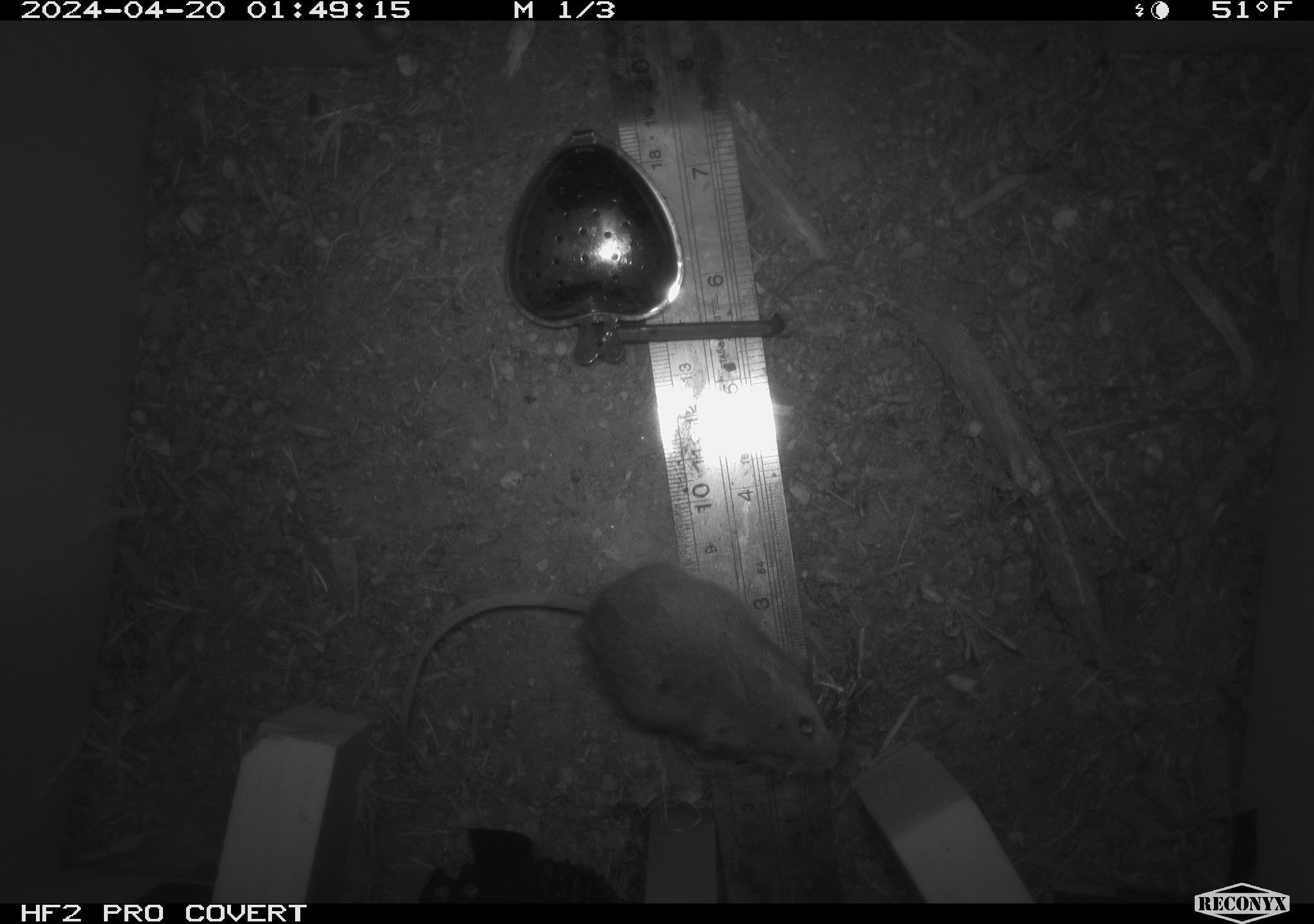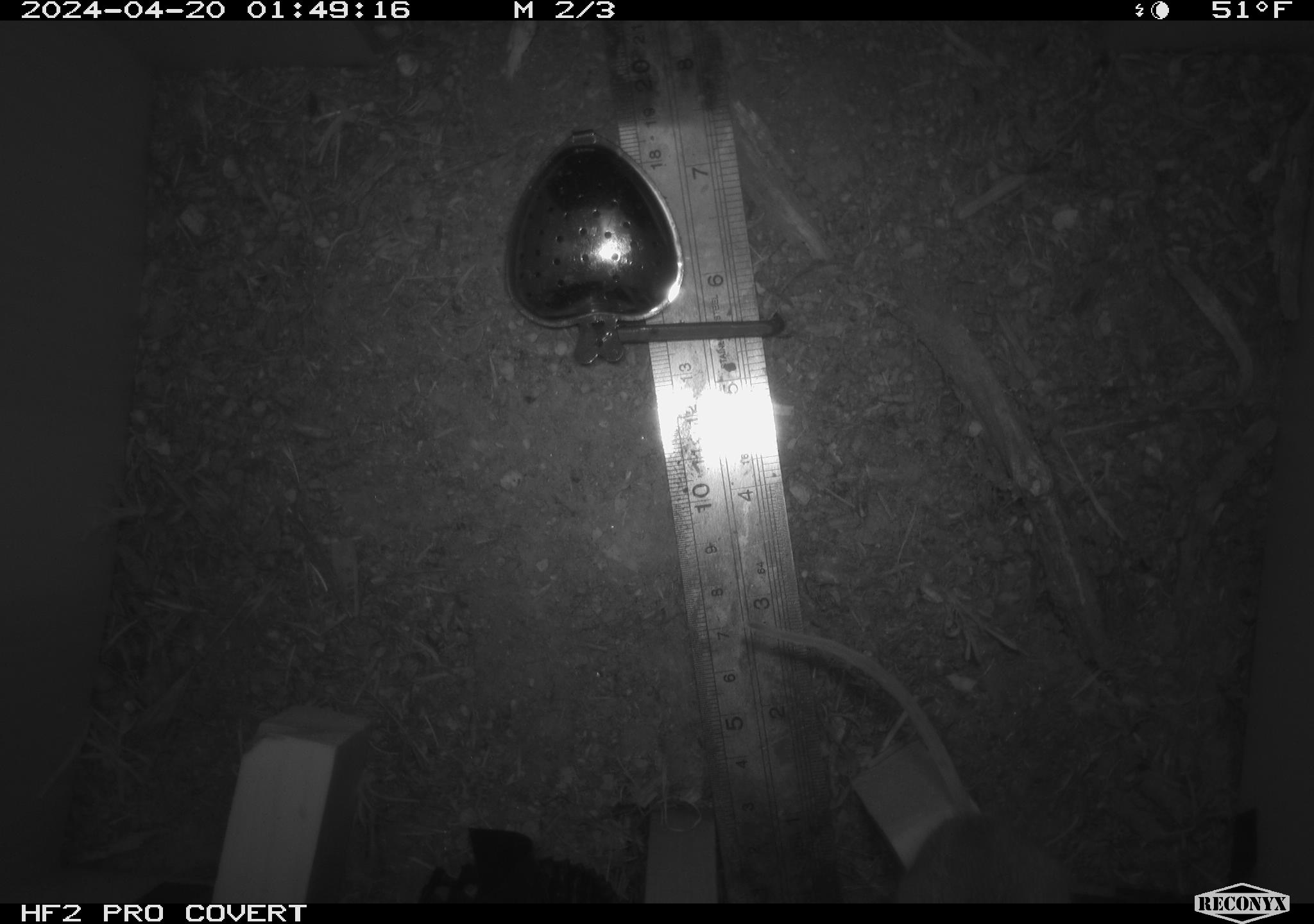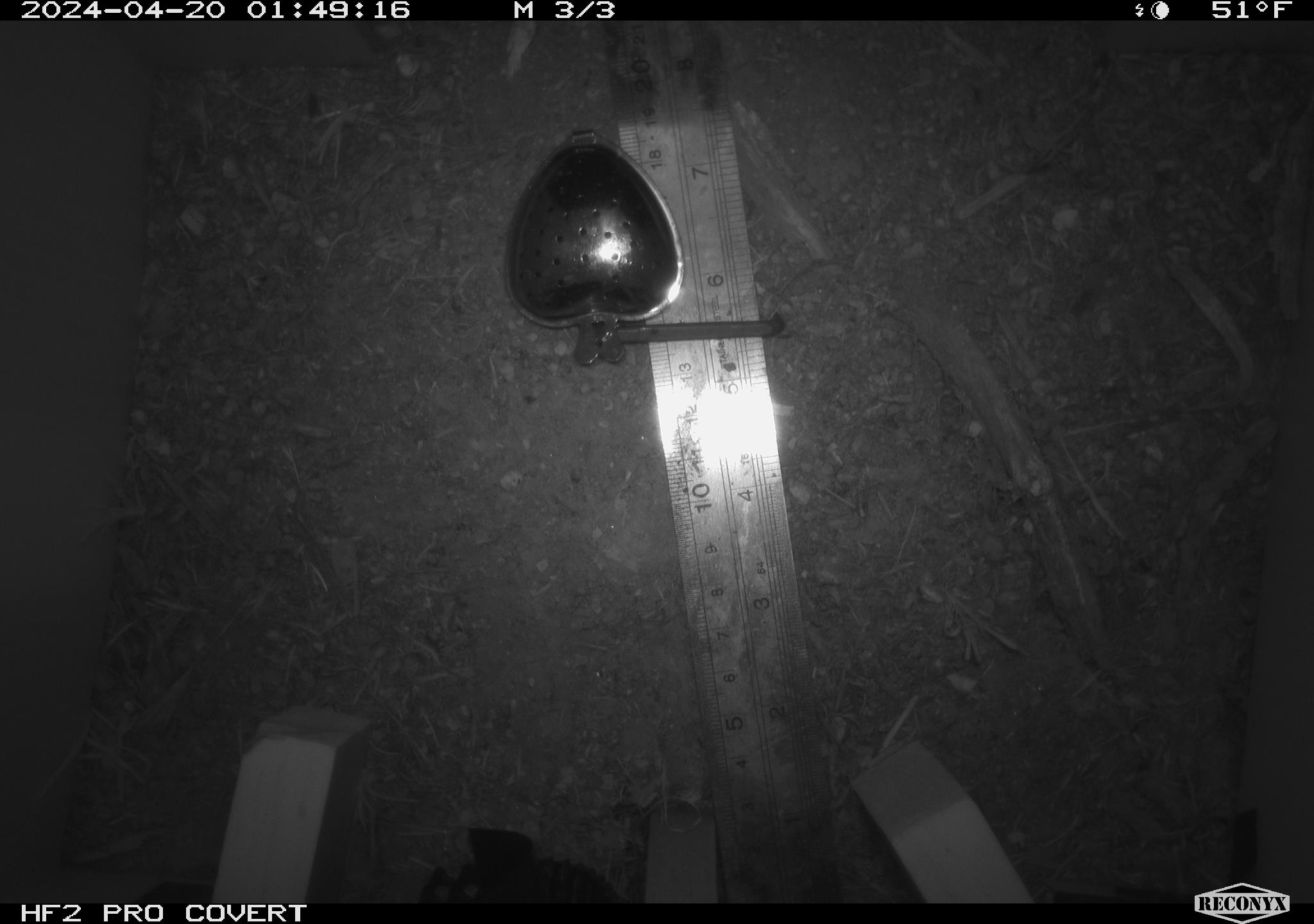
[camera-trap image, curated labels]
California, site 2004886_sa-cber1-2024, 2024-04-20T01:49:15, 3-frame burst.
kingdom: Animalia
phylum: Chordata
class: Mammalia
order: Rodentia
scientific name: Rodentia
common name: mouse species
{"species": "mouse species (Rodentia)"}